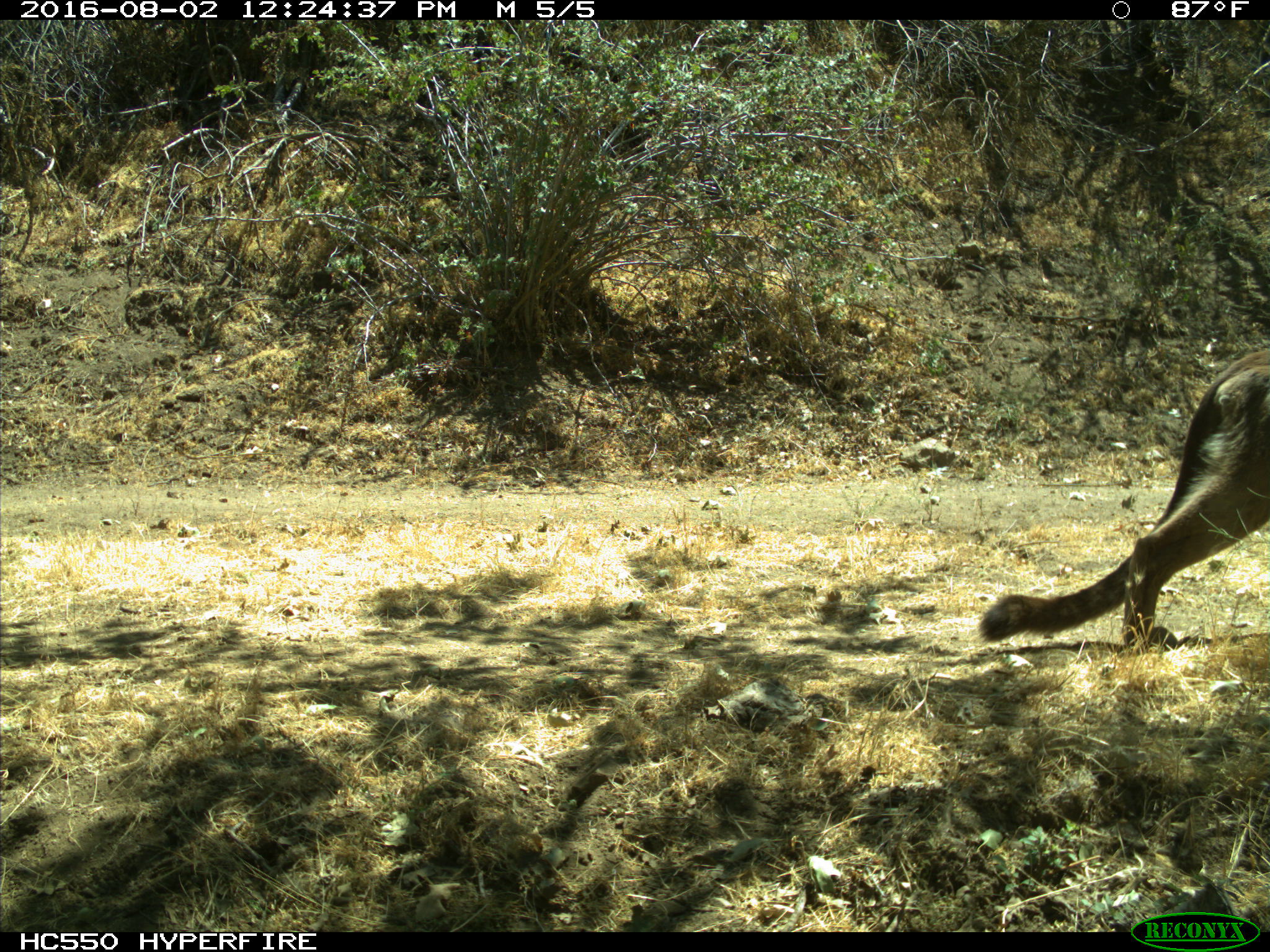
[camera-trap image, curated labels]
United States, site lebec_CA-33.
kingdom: Animalia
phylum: Chordata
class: Mammalia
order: Carnivora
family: Felidae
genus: Puma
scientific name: Puma concolor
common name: mountain lion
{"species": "Puma concolor (mountain lion)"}